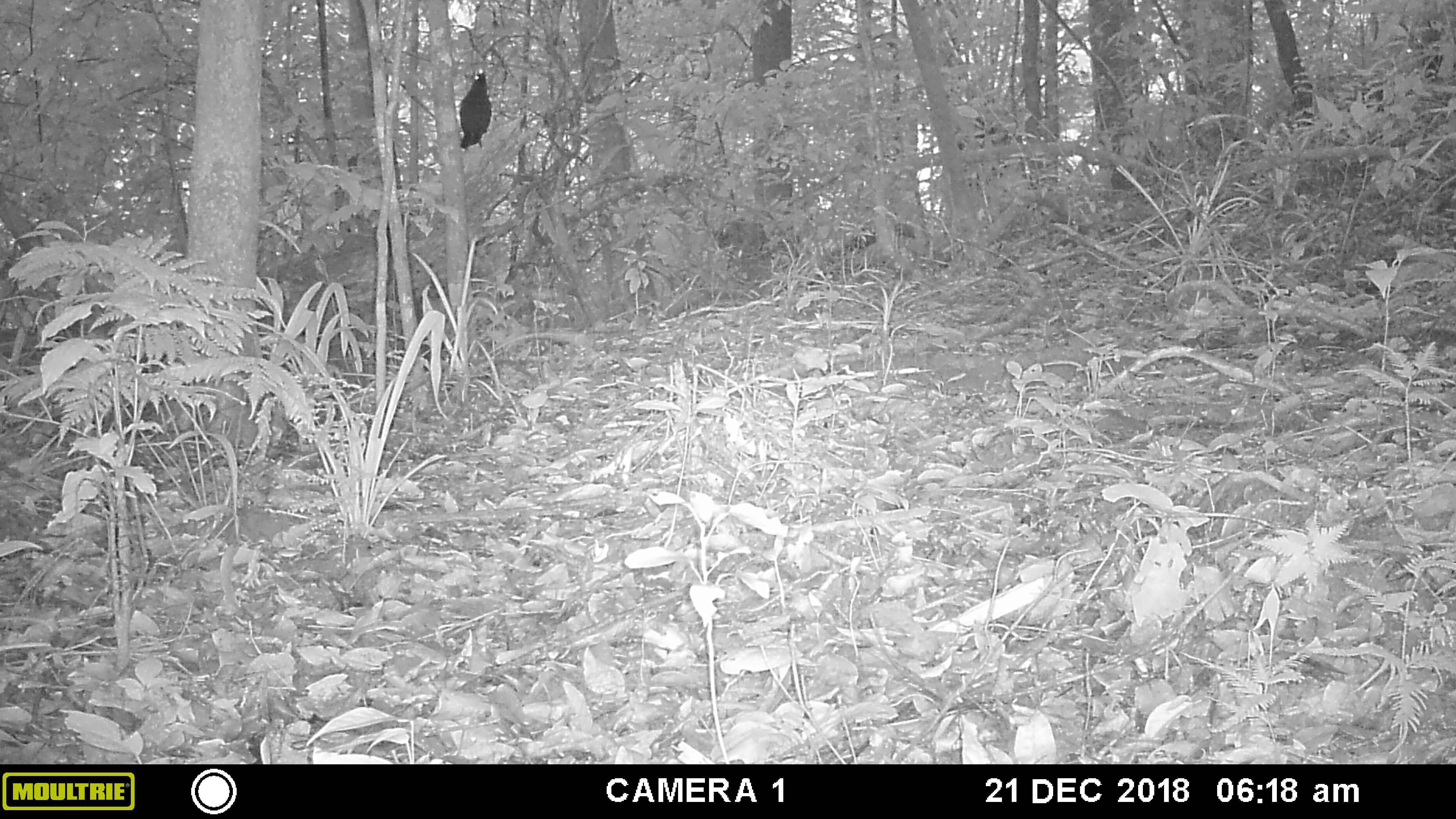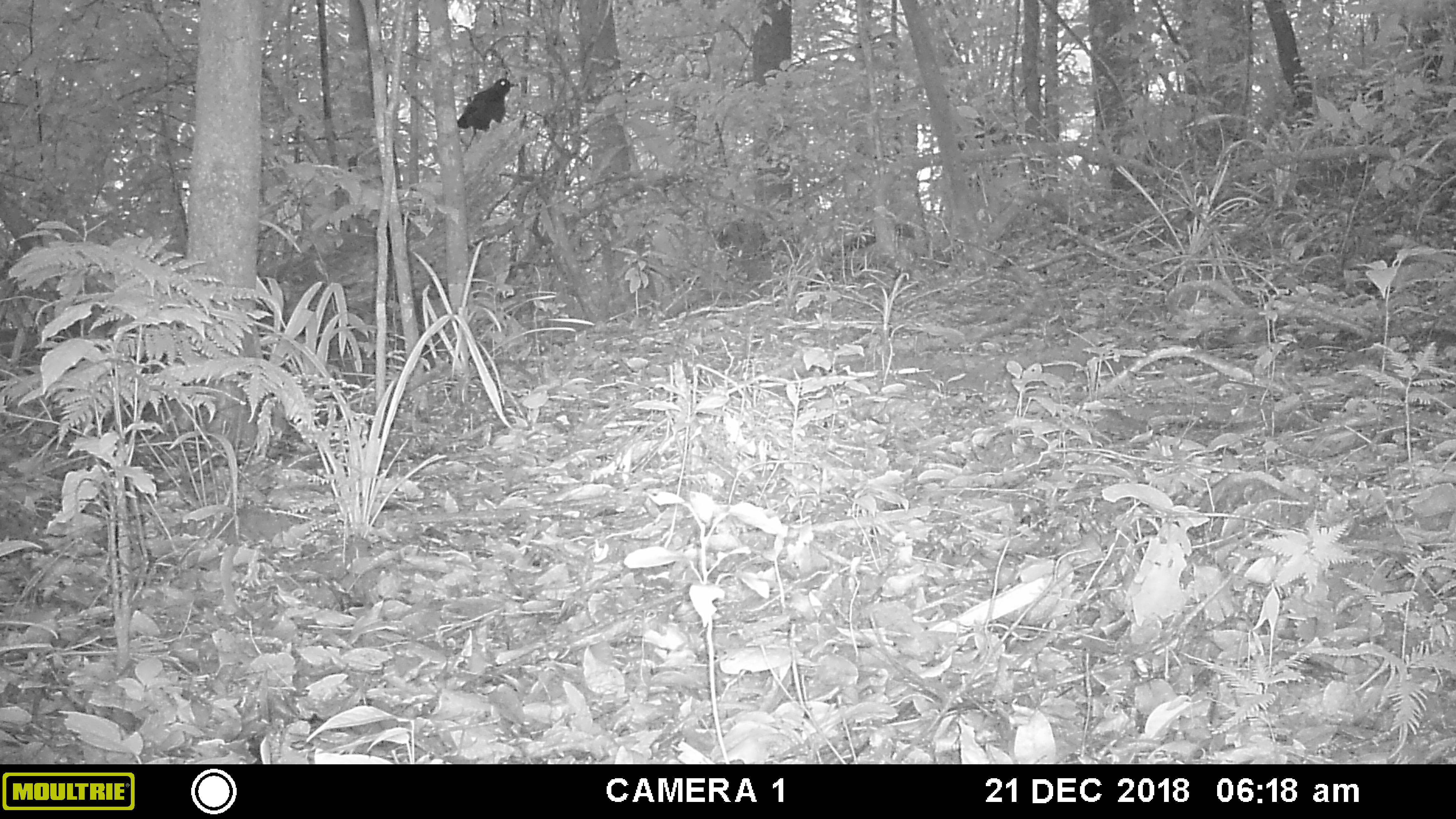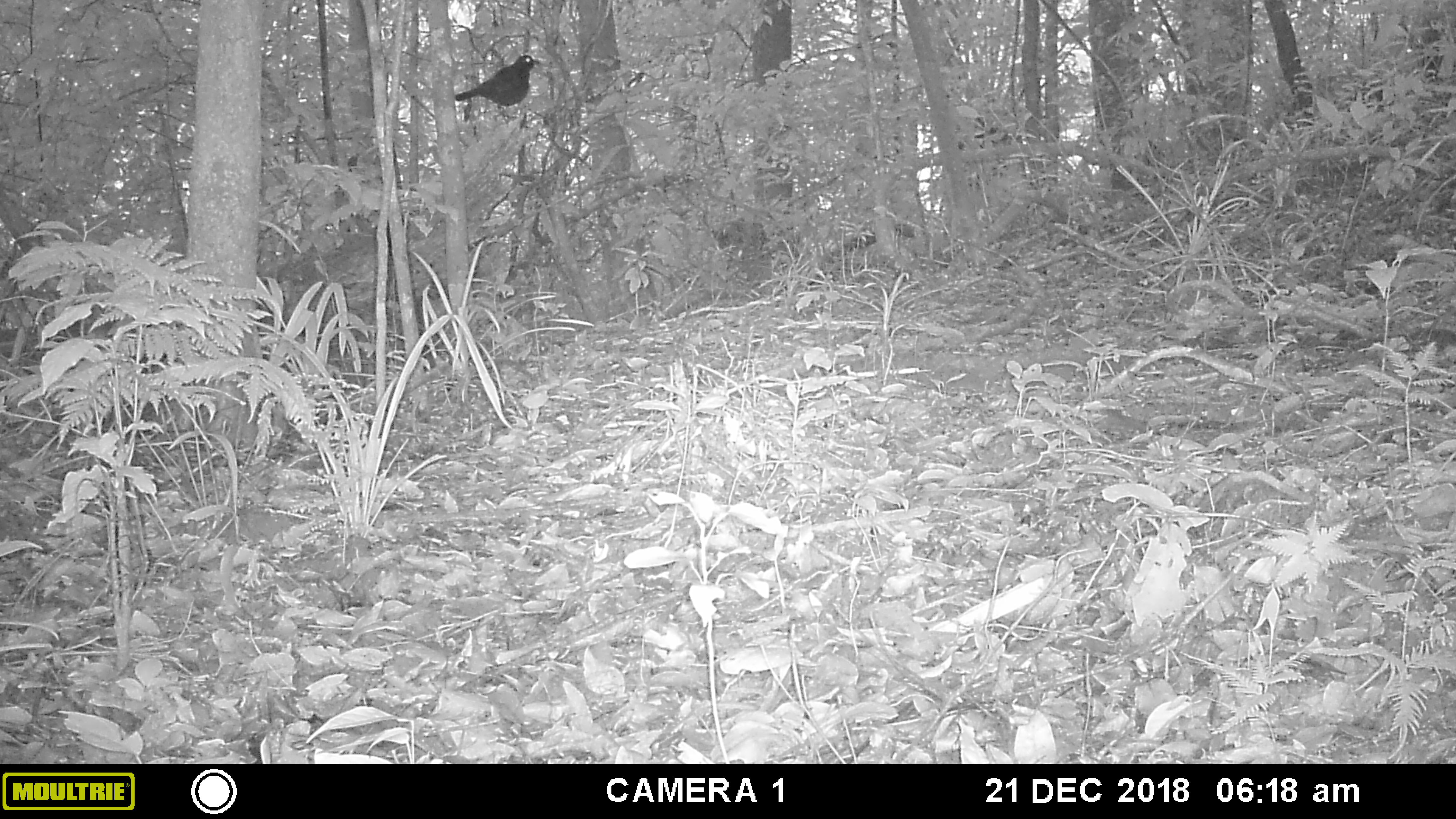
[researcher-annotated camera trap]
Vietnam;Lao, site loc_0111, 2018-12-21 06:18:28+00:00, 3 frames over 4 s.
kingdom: Animalia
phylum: Chordata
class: Aves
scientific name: Aves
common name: bird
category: unidentified bird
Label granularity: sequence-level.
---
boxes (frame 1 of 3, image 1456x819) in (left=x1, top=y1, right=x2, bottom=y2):
unidentified bird: (left=459, top=68, right=492, bottom=151)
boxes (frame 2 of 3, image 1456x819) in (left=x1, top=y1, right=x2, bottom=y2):
unidentified bird: (left=457, top=78, right=519, bottom=133)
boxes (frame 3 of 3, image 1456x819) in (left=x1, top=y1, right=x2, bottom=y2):
unidentified bird: (left=454, top=54, right=540, bottom=128)